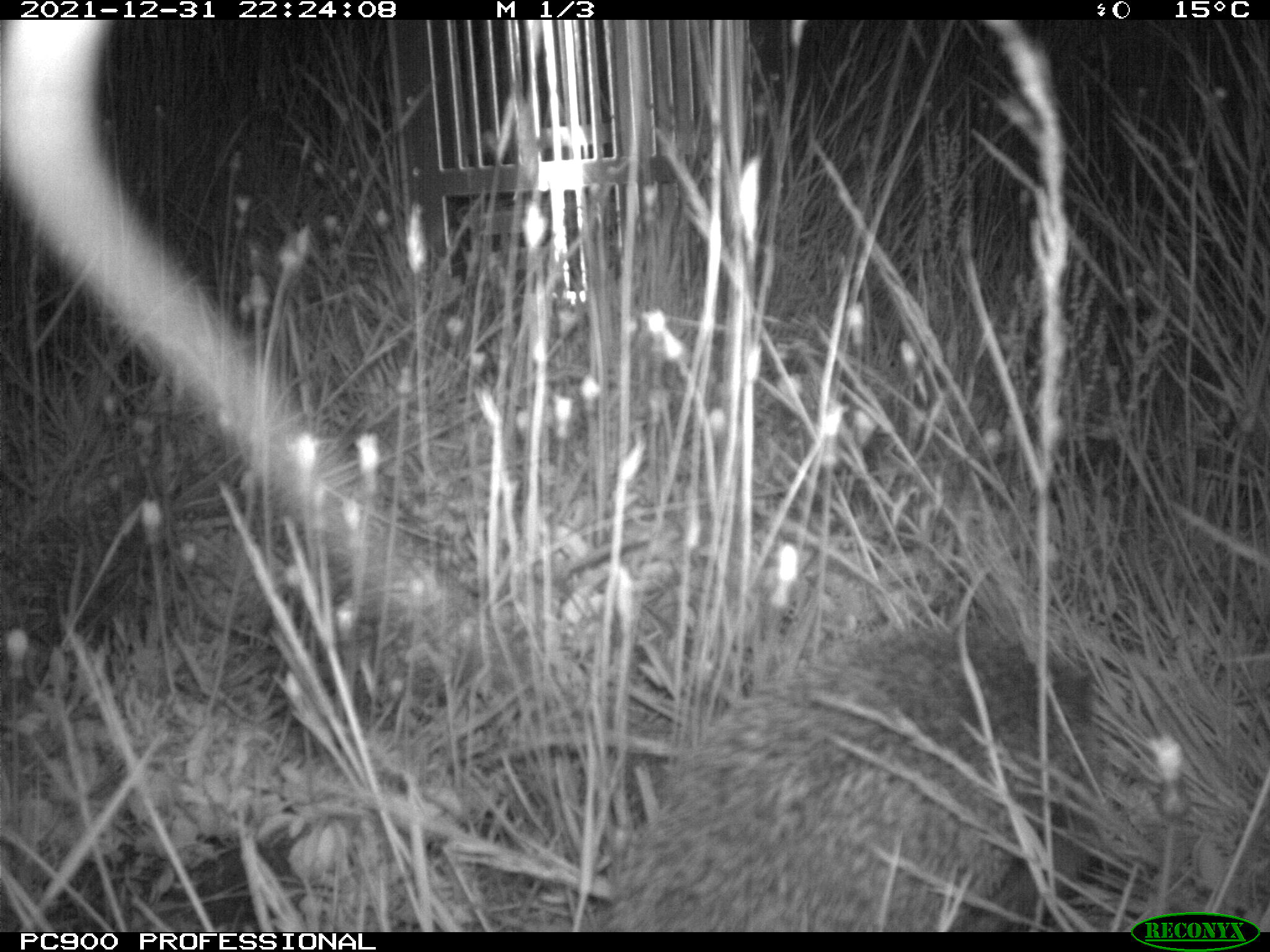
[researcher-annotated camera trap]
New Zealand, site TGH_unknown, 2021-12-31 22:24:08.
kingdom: Animalia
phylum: Chordata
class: Mammalia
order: Eulipotyphla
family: Erinaceidae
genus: Erinaceus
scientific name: Erinaceus europaeus europaeus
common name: european hedgehog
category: hedgehog